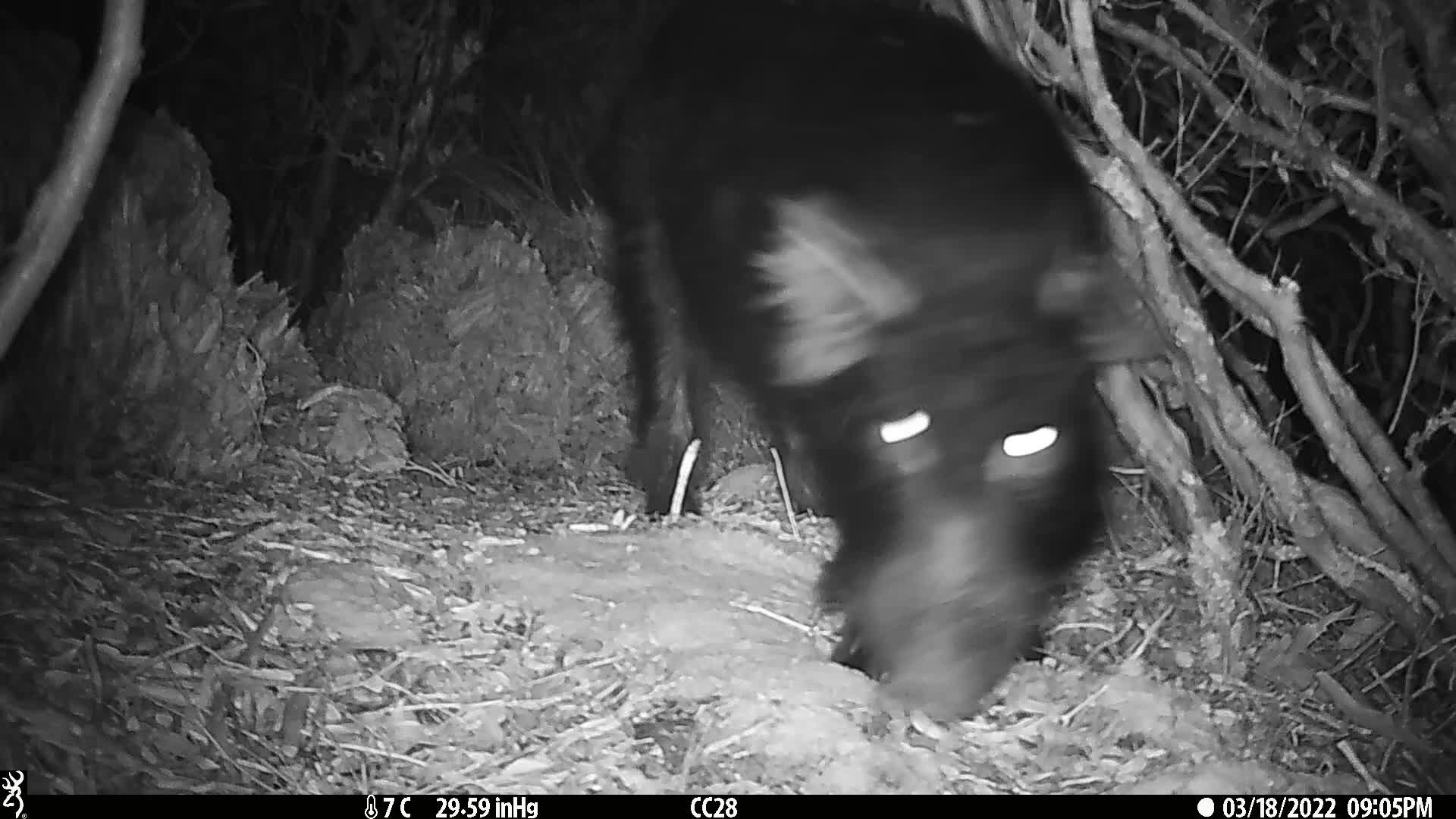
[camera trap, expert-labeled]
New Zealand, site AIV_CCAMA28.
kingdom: Animalia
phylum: Chordata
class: Mammalia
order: Artiodactyla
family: Suidae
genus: Sus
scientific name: Sus scrofa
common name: pig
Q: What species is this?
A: Pig (Sus scrofa).